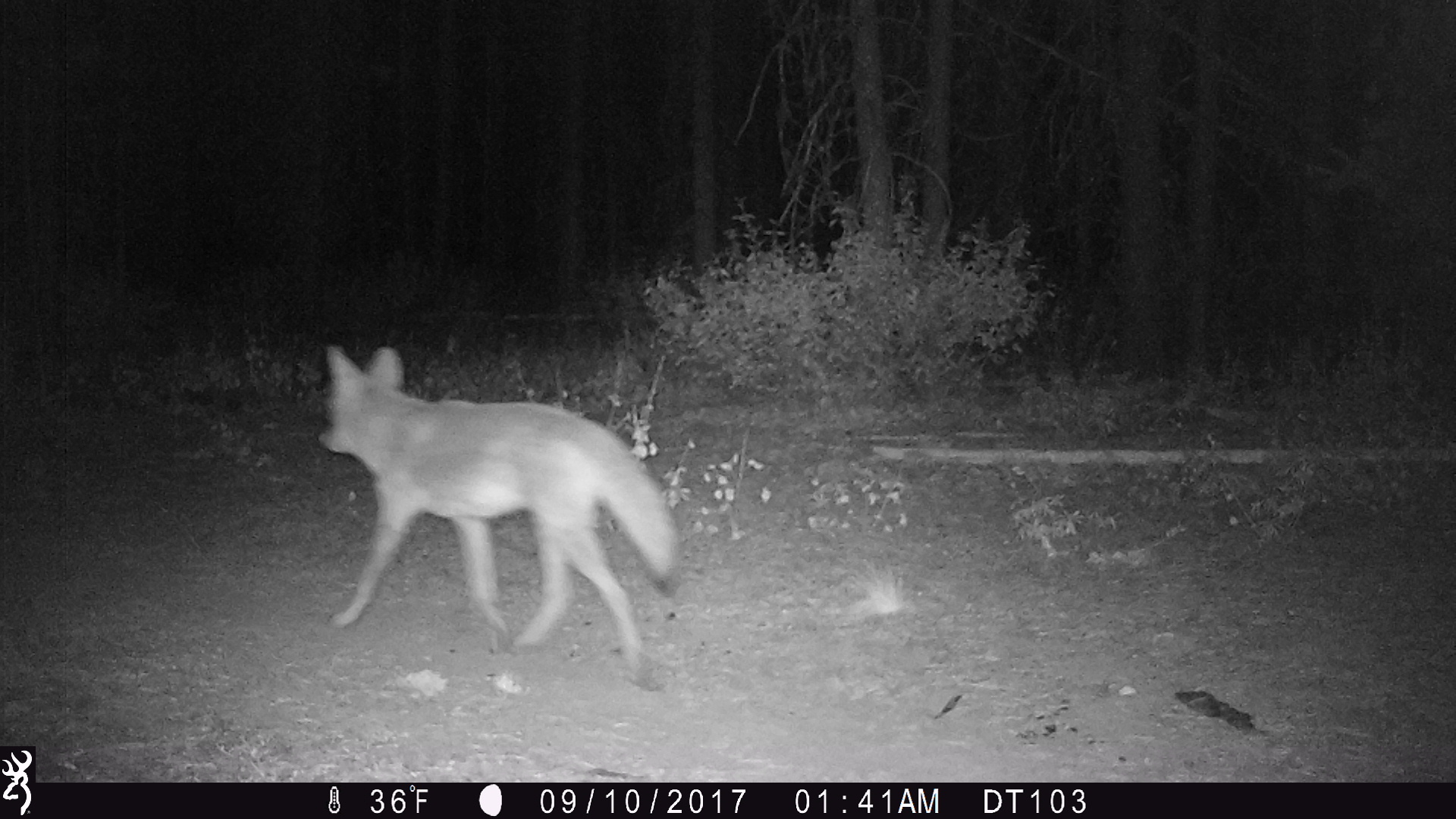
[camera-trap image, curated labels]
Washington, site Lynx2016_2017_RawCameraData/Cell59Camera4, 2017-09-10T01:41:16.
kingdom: Animalia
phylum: Chordata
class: Mammalia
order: Carnivora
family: Canidae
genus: Canis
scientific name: Canis latrans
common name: coyote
Canis latrans (coyote). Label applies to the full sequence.